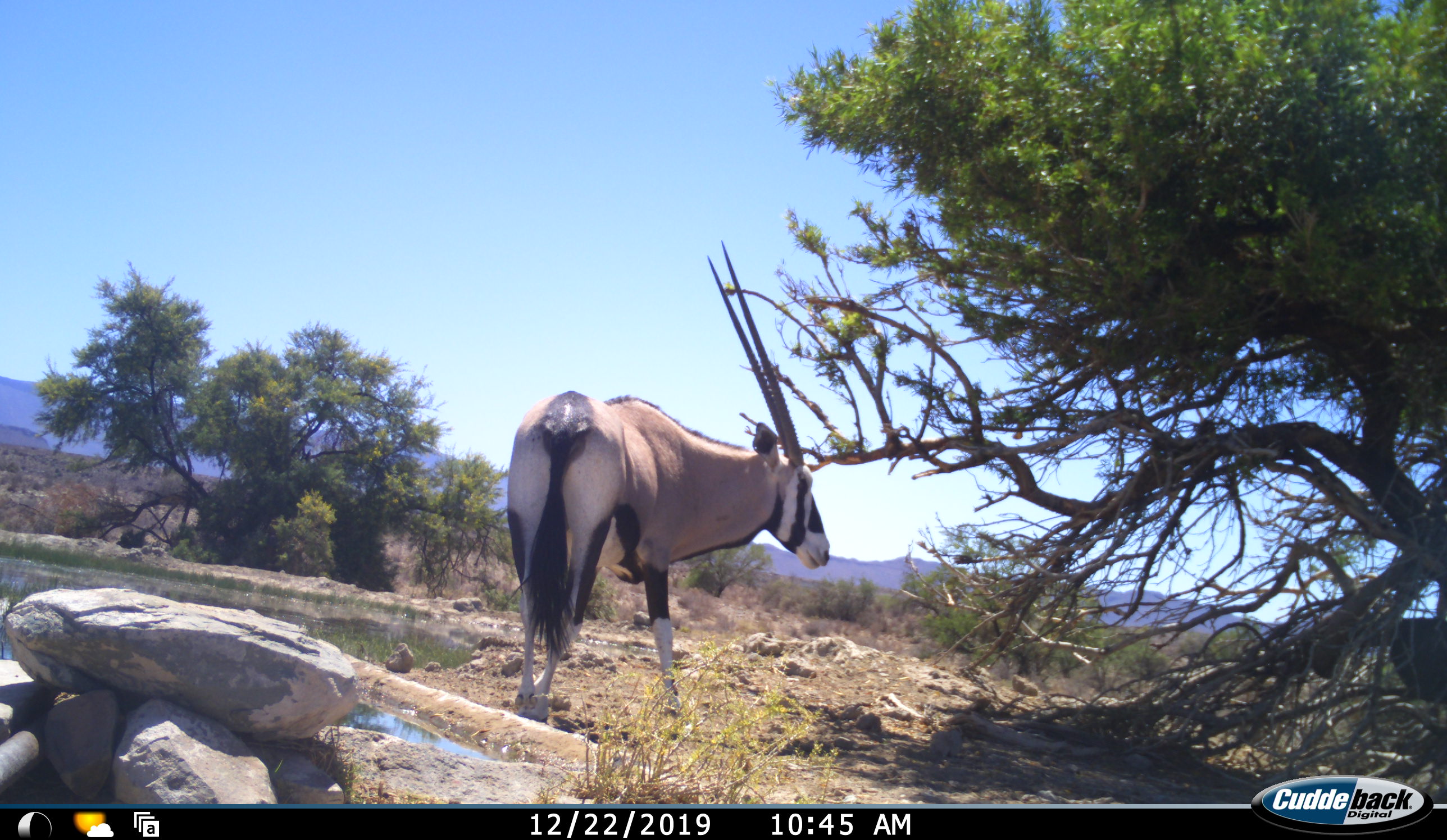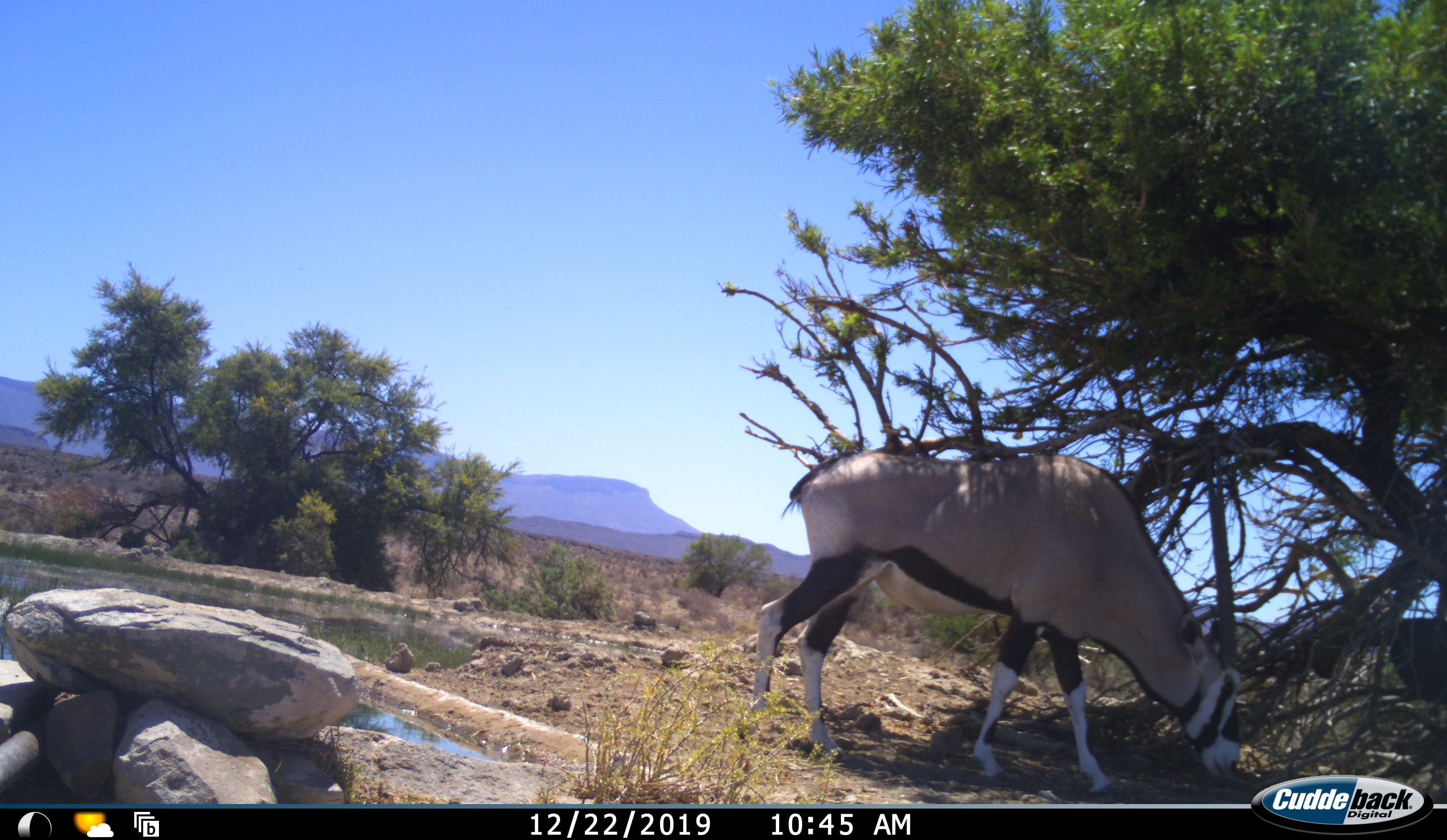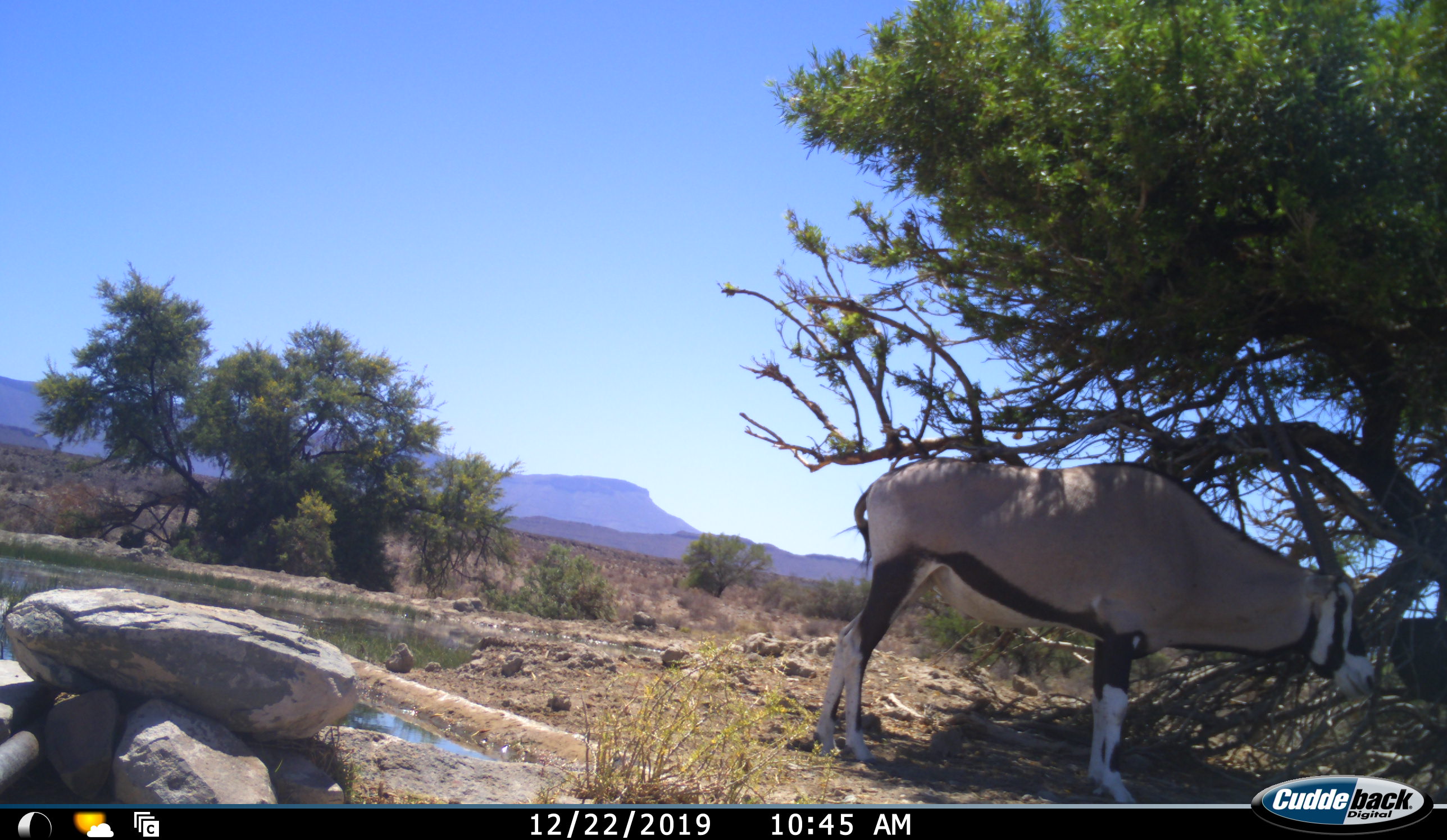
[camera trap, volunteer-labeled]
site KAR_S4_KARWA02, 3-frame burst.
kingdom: Animalia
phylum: Chordata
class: Mammalia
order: Artiodactyla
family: Bovidae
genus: Oryx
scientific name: Oryx gazella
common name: gemsbok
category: oryx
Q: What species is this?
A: Oryx (gemsbok) (Oryx gazella).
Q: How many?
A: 1.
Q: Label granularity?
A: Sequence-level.